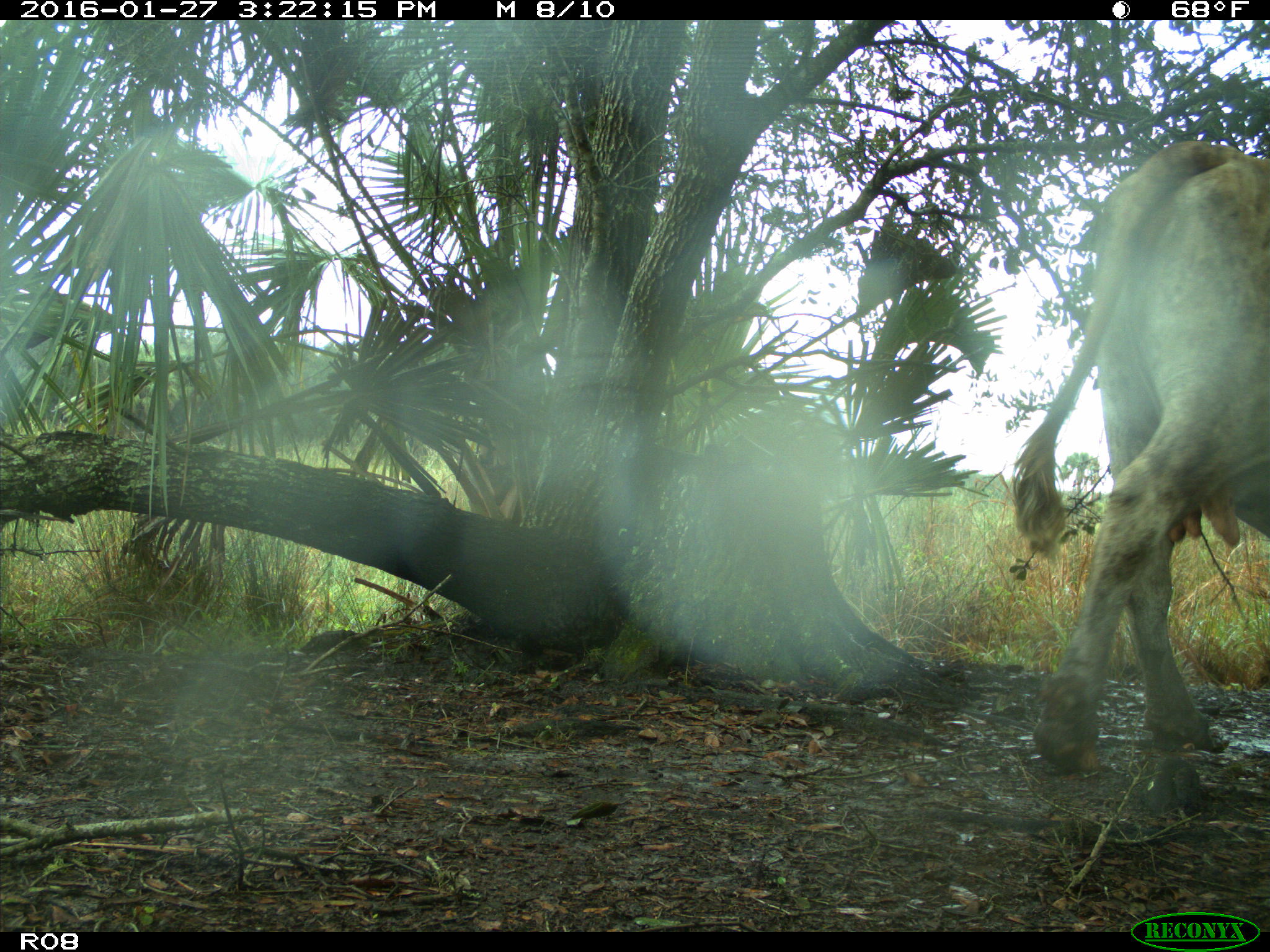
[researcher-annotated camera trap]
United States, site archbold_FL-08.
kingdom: Animalia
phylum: Chordata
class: Mammalia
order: Artiodactyla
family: Bovidae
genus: Bos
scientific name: Bos taurus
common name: domestic cow